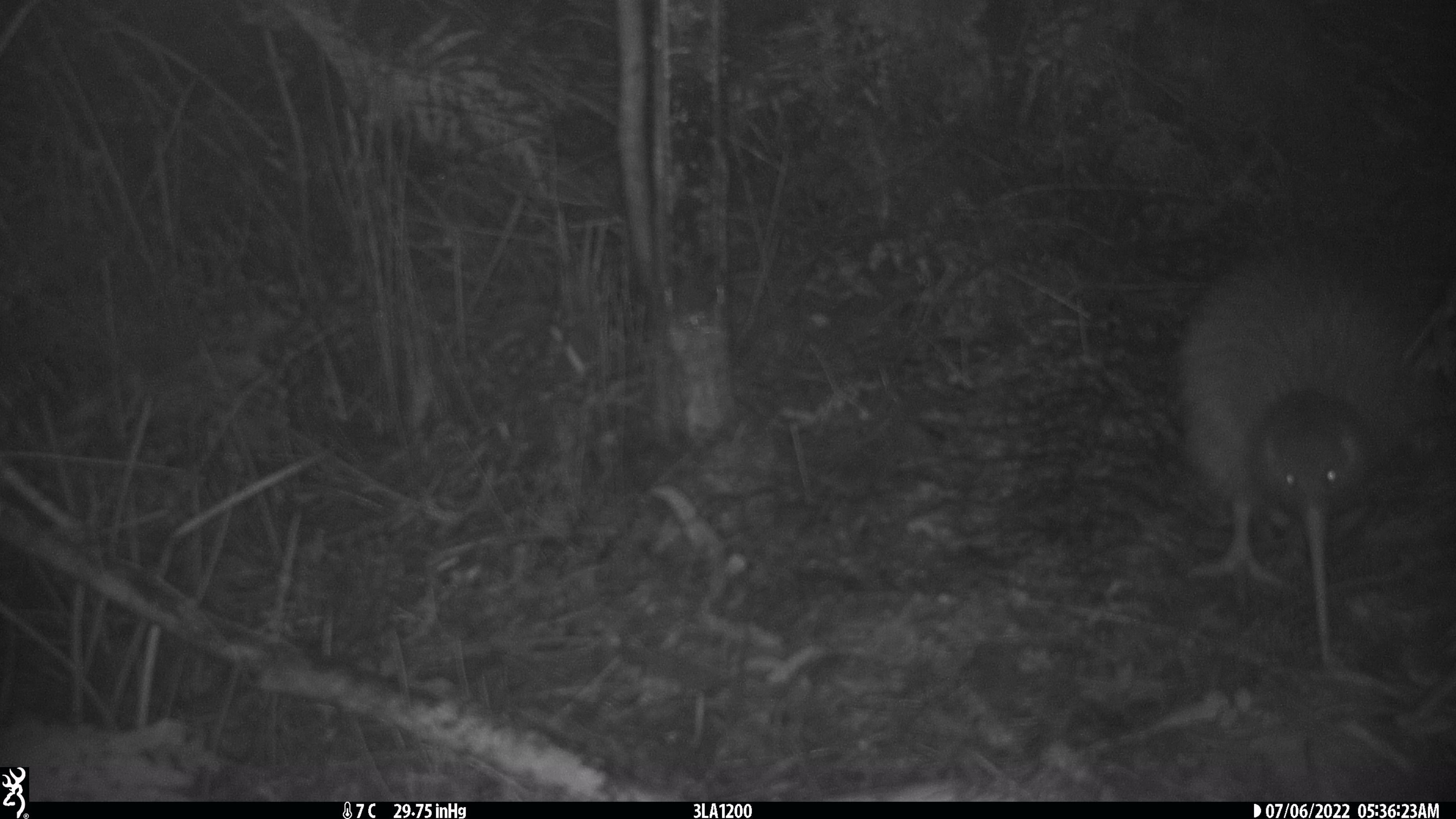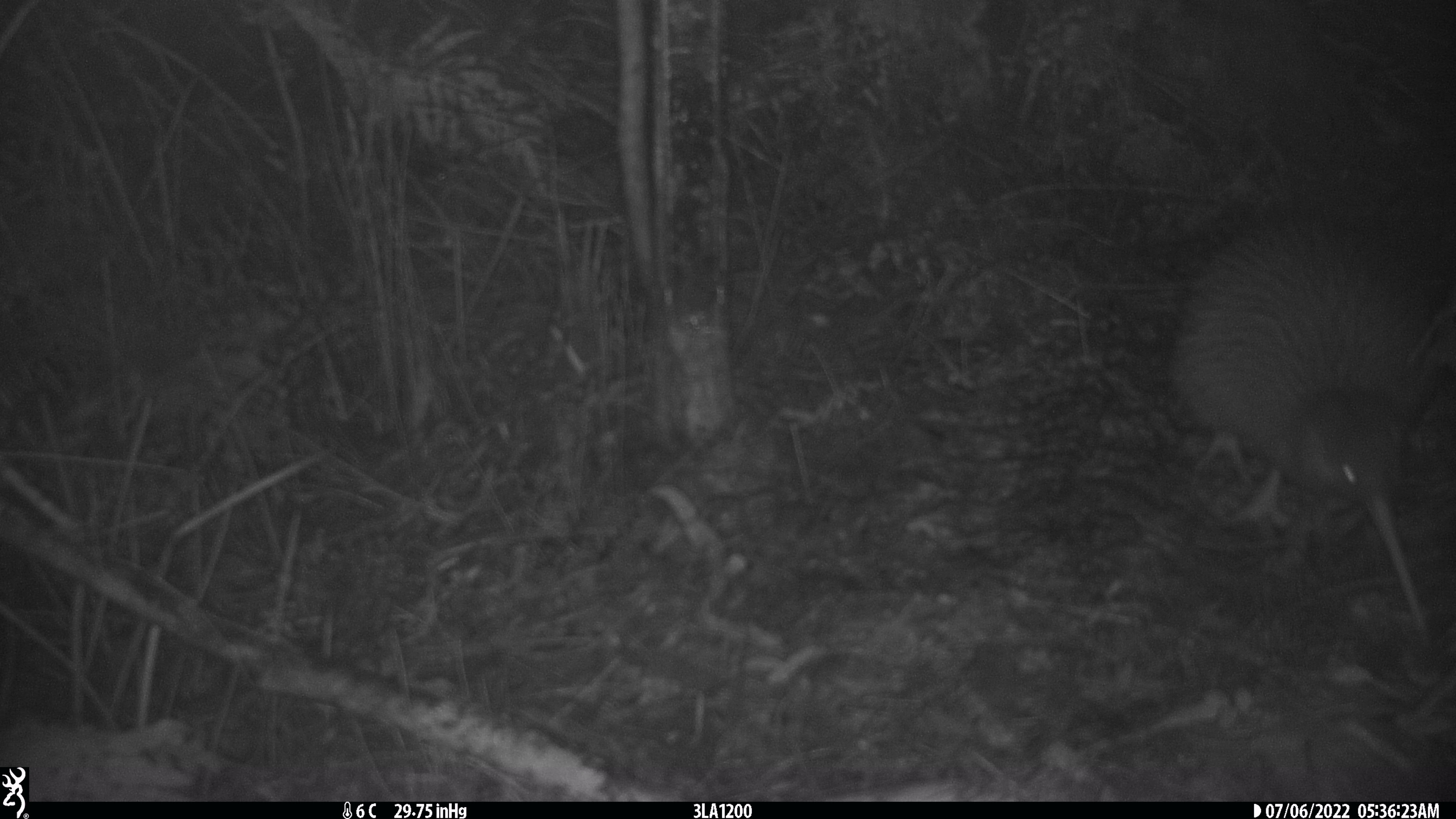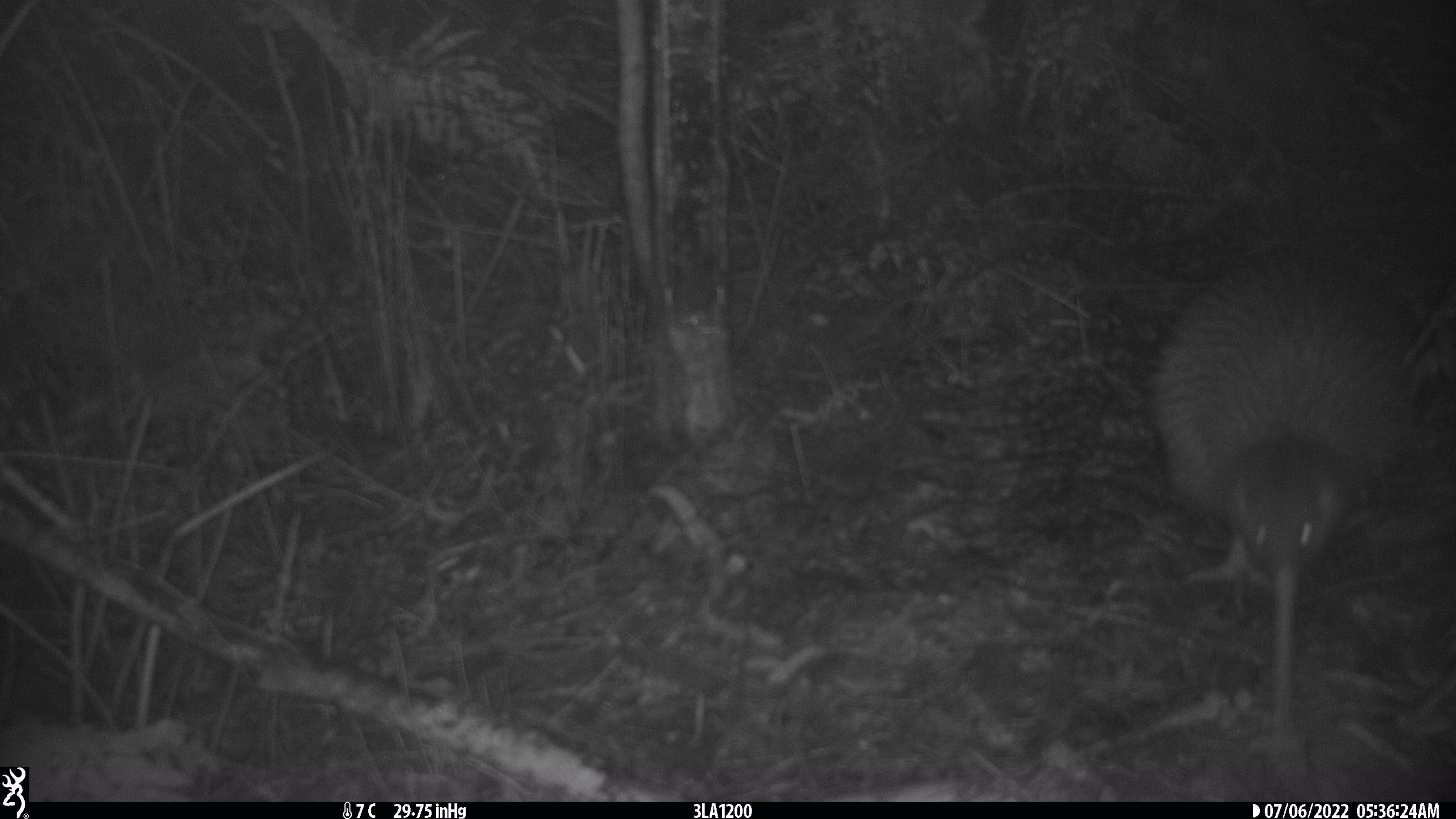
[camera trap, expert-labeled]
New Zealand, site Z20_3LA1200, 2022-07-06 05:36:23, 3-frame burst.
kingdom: Animalia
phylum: Chordata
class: Aves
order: Apterygiformes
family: Apterygidae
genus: Apteryx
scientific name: Apteryx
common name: kiwi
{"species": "kiwi (Apteryx)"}